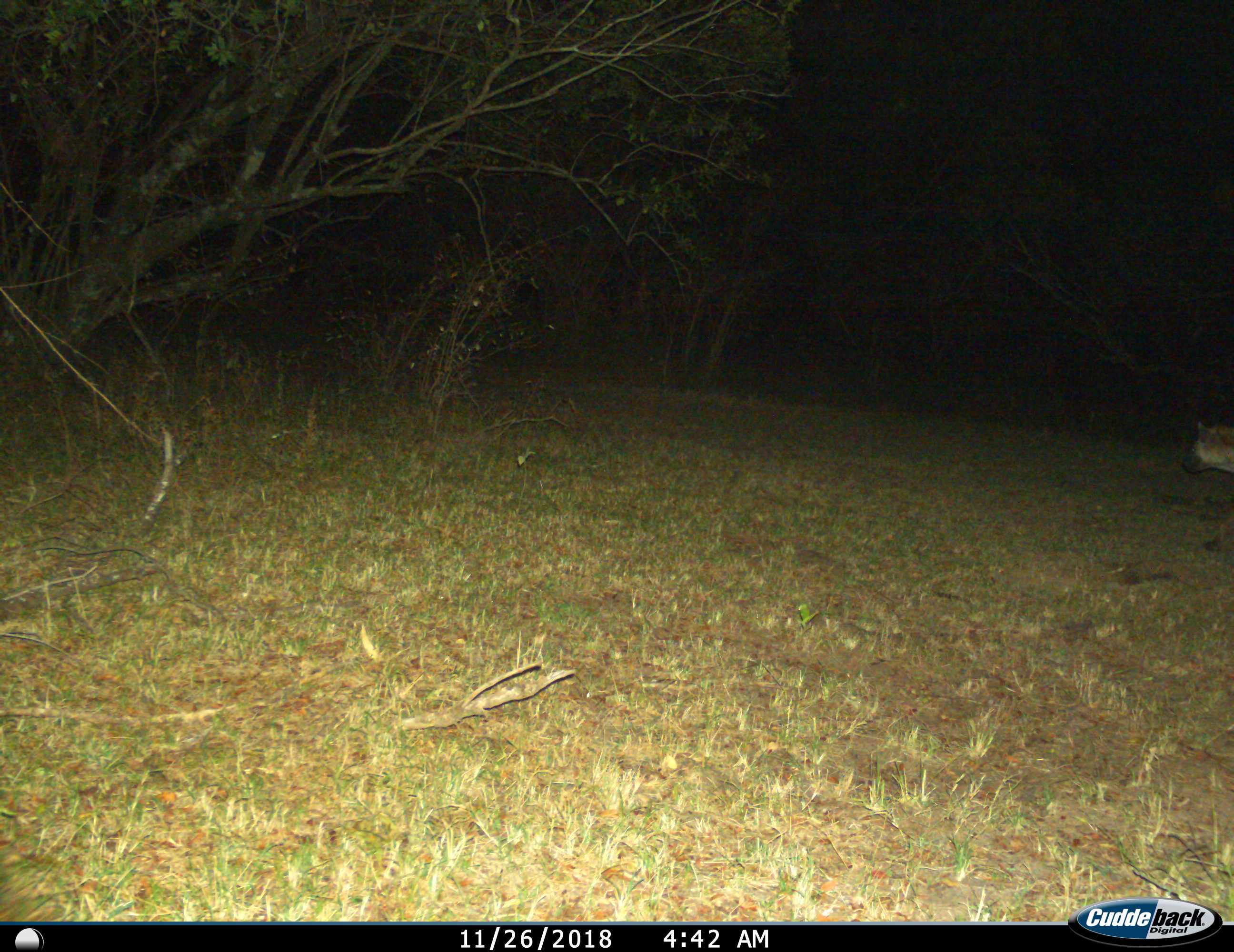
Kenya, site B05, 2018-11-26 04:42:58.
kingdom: Animalia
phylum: Chordata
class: Mammalia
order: Carnivora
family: Hyaenidae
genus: Crocuta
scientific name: Crocuta crocuta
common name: spotted hyena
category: hyenaspotted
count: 1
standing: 29%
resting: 0%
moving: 71%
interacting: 0%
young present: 0%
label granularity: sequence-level